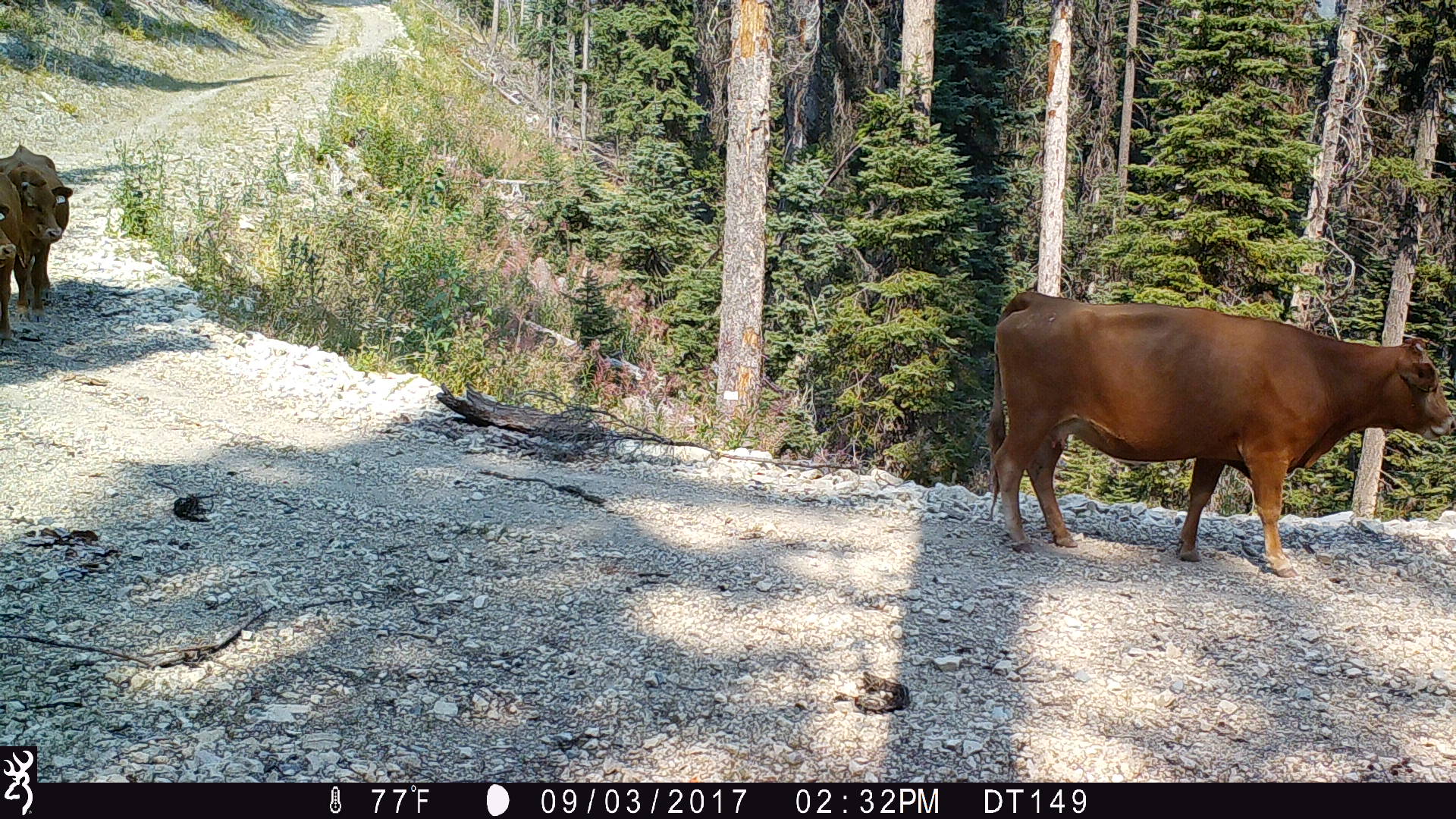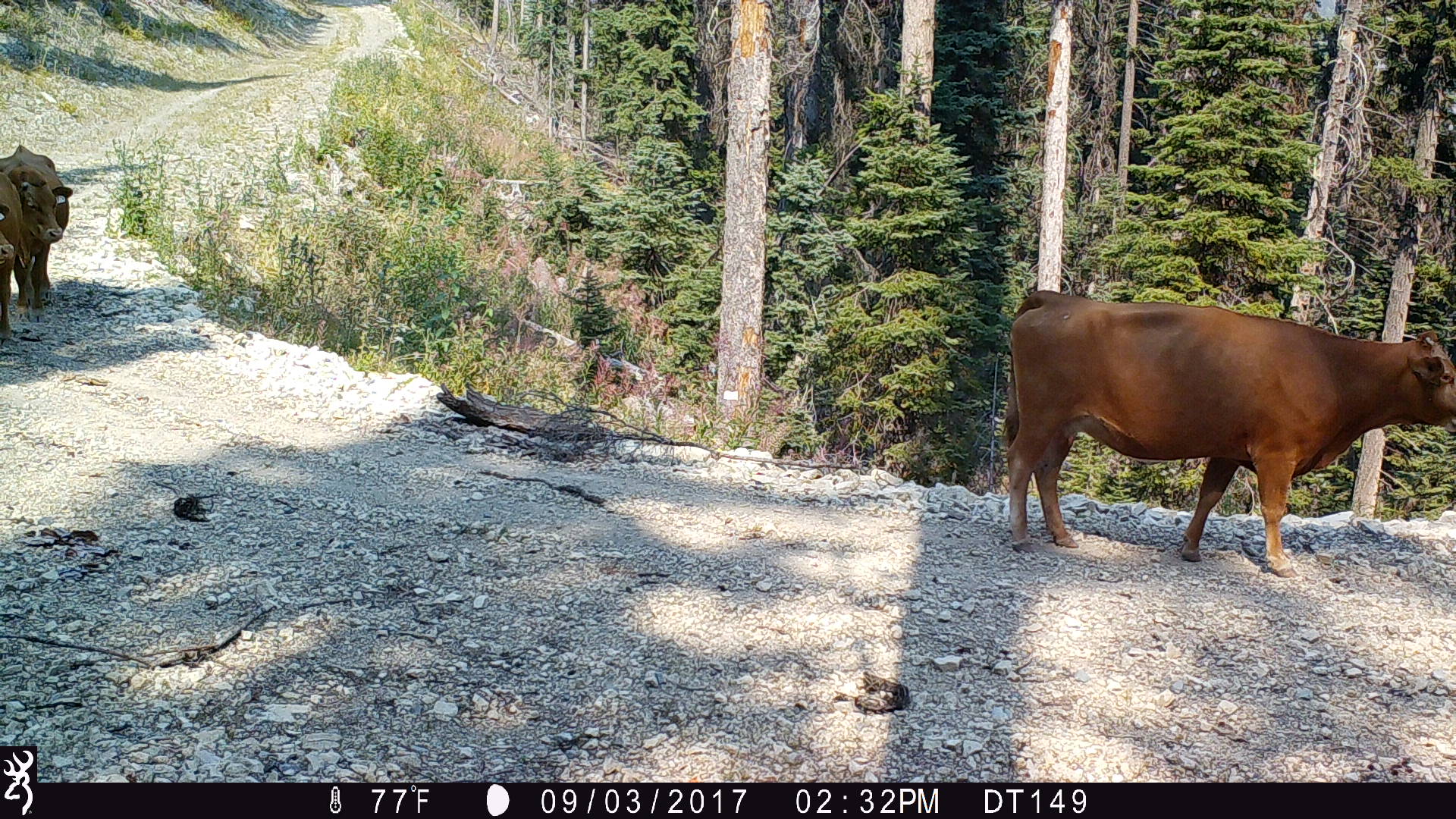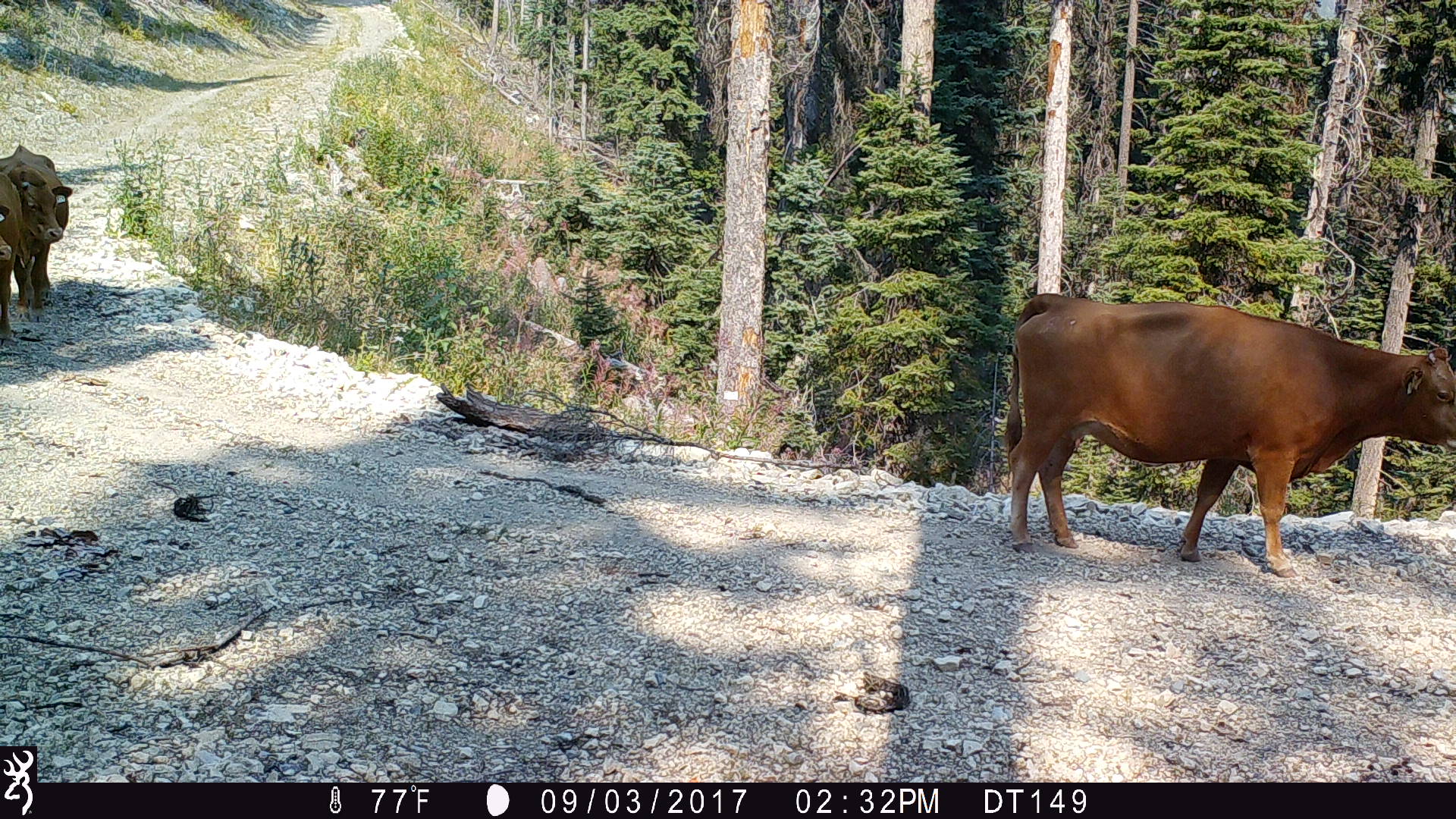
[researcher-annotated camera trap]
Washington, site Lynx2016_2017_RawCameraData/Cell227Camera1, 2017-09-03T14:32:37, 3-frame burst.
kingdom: Animalia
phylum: Chordata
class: Mammalia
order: Artiodactyla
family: Bovidae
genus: Bos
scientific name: Bos taurus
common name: domestic cattle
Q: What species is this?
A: Domestic cattle (Bos taurus).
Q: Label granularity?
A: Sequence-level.